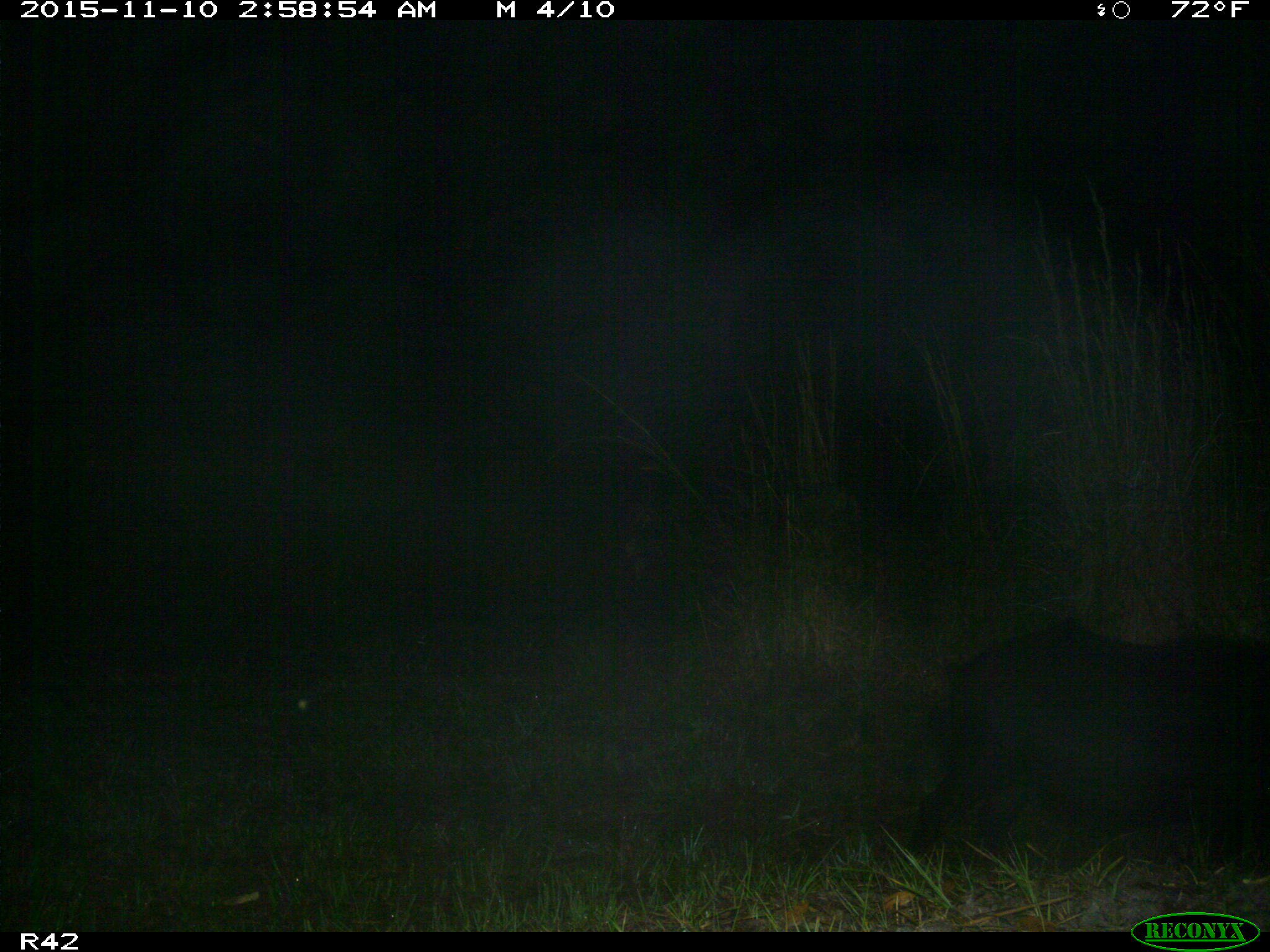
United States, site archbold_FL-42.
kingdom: Animalia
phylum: Chordata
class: Mammalia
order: Artiodactyla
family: Suidae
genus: Sus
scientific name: Sus scrofa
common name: wild boar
Sus scrofa (wild boar).